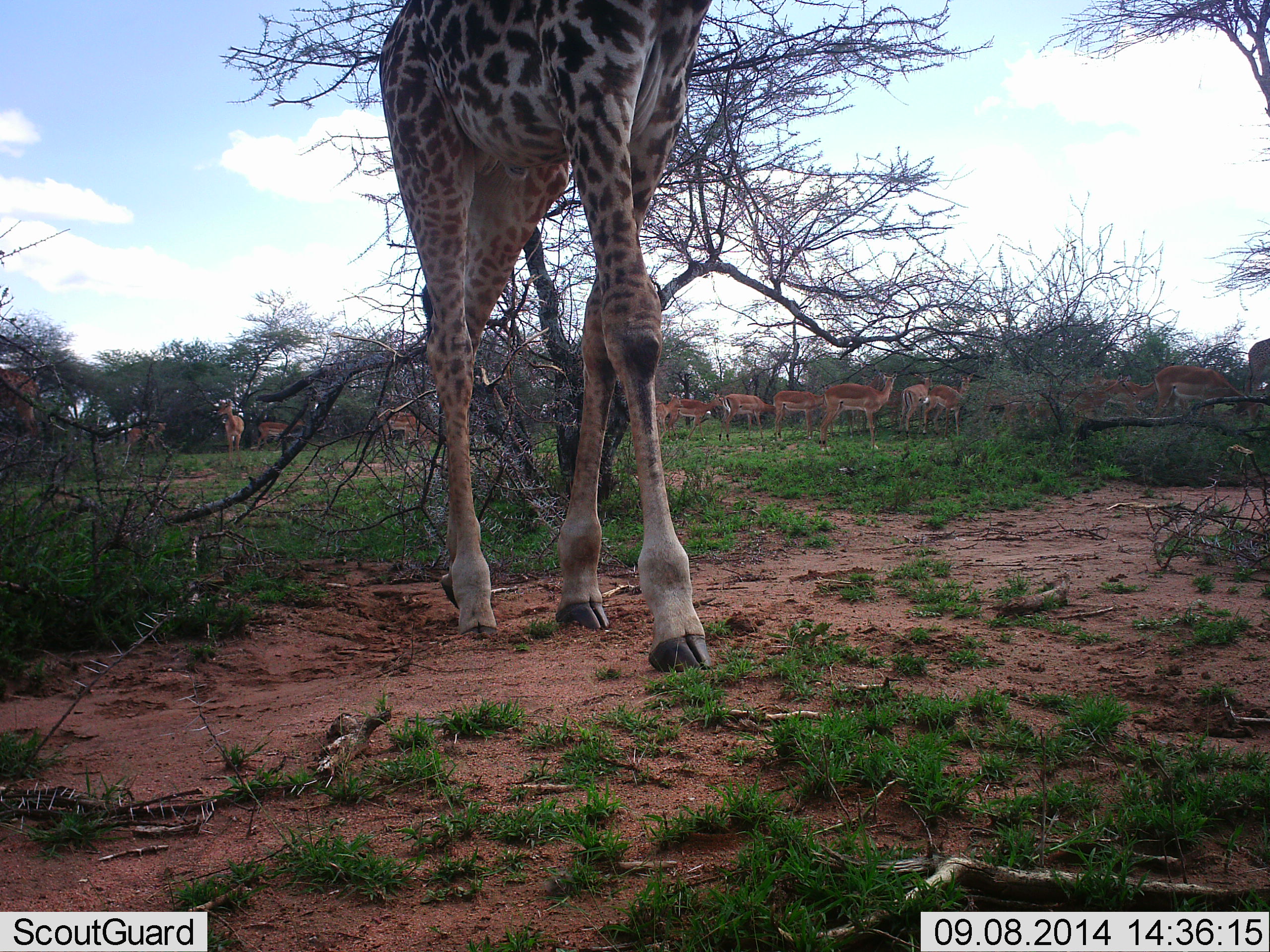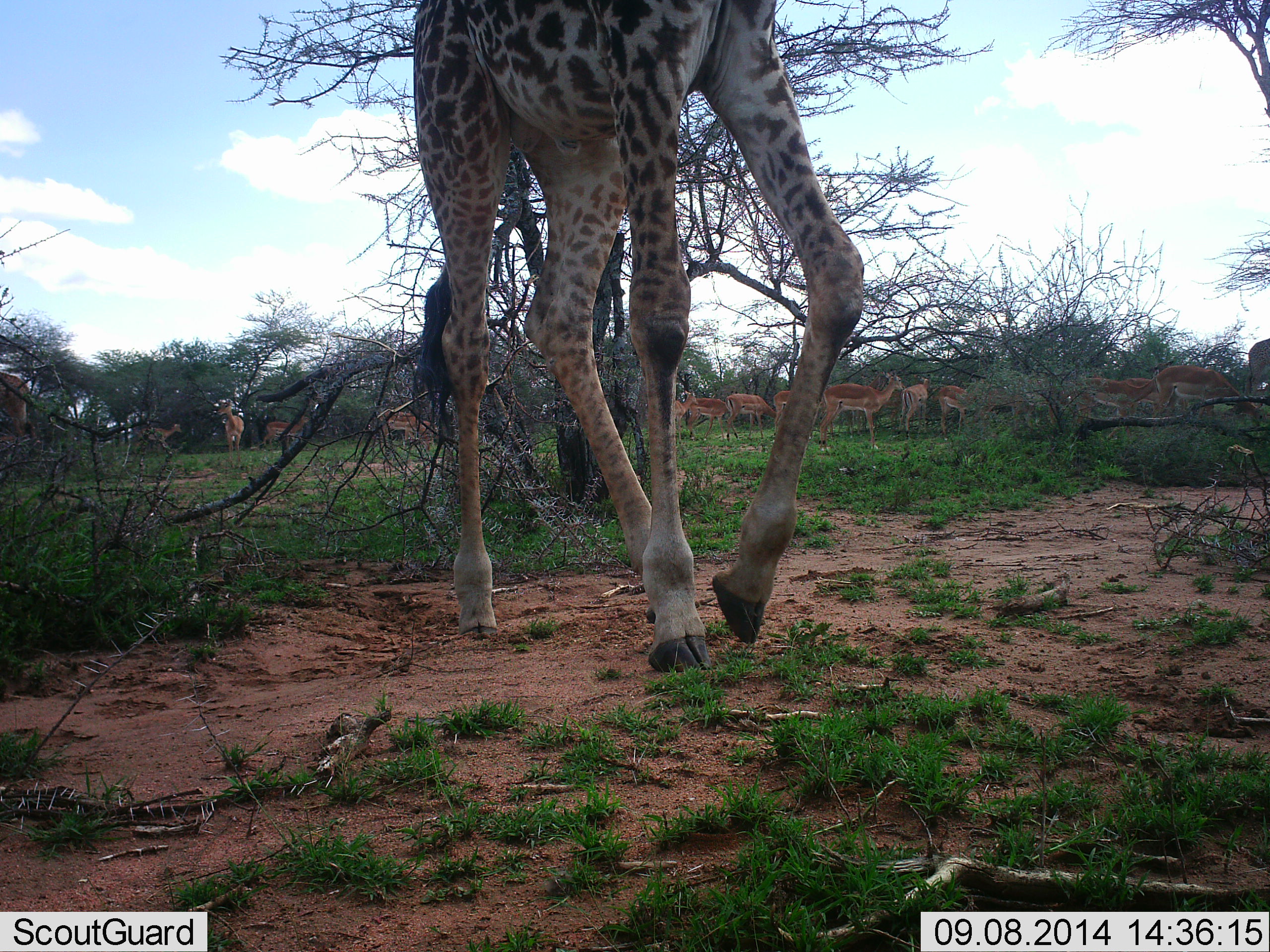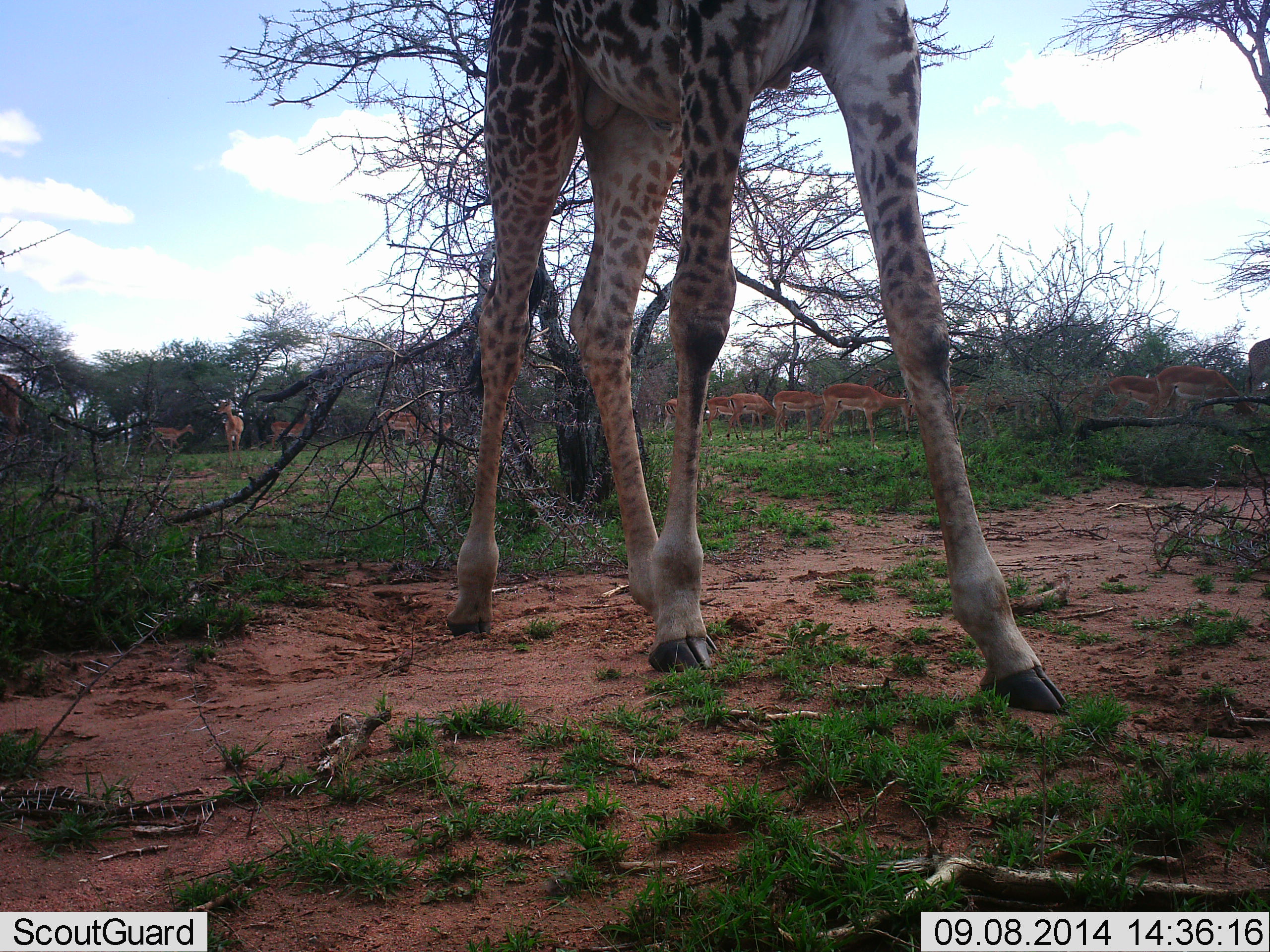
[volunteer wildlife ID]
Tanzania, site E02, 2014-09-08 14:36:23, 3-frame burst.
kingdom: Animalia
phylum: Chordata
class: Mammalia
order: Artiodactyla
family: Giraffidae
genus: Giraffa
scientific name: Giraffa camelopardalis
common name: giraffe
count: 1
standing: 14%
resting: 0%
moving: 90%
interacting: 0%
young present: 0%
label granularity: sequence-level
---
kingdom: Animalia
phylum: Chordata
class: Mammalia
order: Artiodactyla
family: Bovidae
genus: Aepyceros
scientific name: Aepyceros melampus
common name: impala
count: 11-50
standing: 90%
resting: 0%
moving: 70%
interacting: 0%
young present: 0%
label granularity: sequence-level